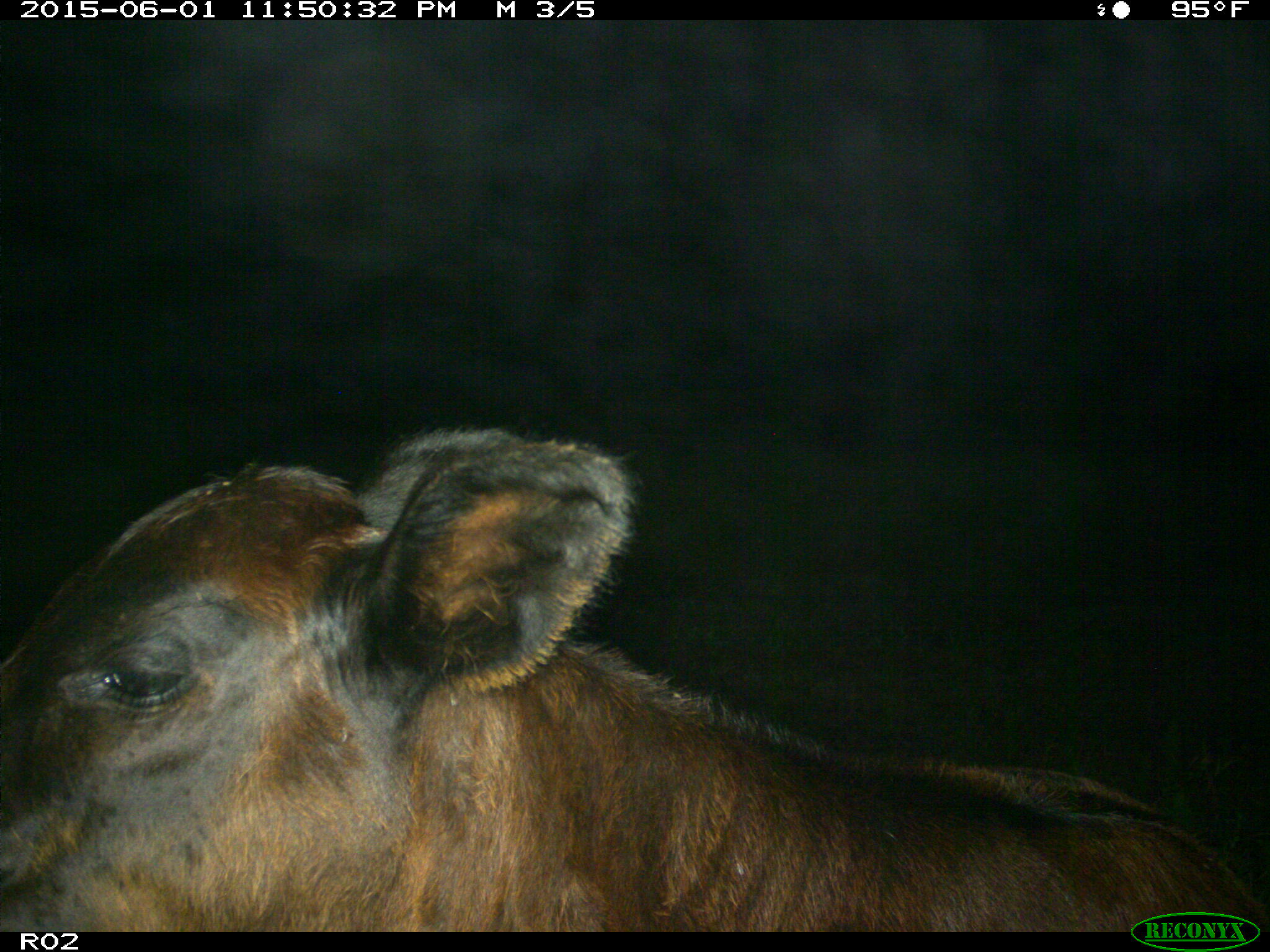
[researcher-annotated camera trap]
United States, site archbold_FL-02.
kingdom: Animalia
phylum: Chordata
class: Mammalia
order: Artiodactyla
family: Bovidae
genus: Bos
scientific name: Bos taurus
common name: domestic cow